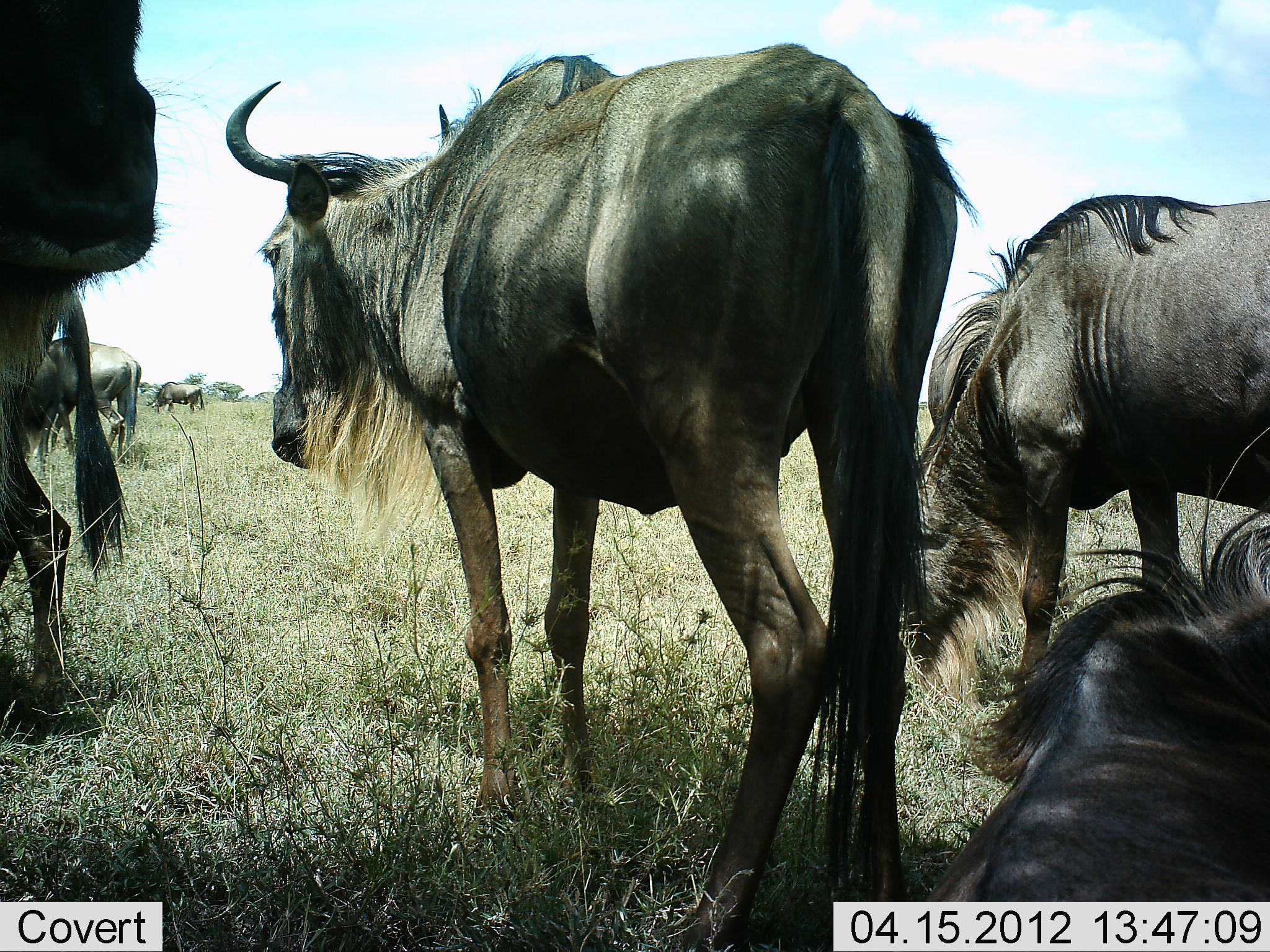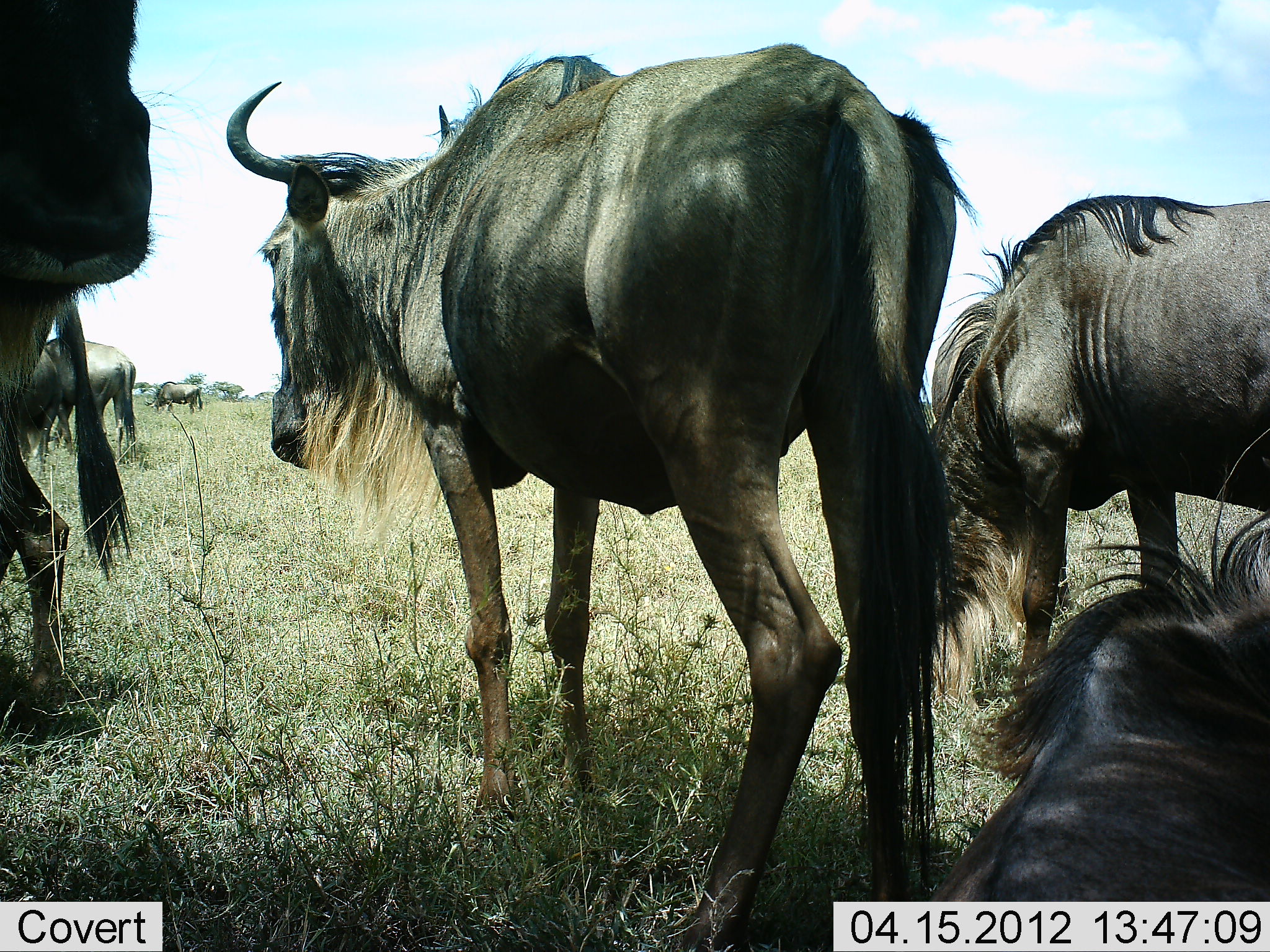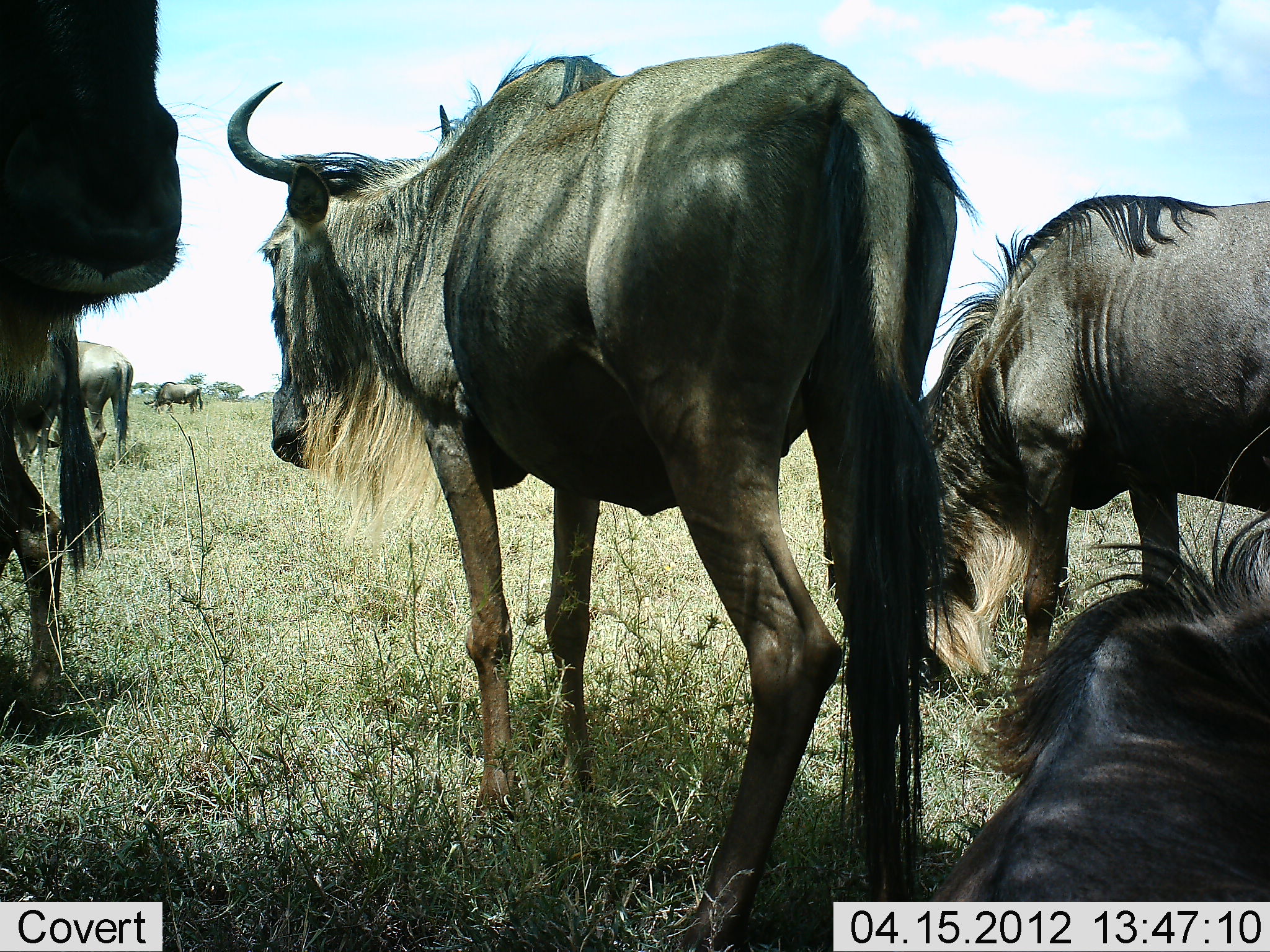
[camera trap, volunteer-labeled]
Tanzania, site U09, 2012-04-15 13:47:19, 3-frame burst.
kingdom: Animalia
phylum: Chordata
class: Mammalia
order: Artiodactyla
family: Bovidae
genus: Connochaetes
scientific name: Connochaetes taurinus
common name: blue wildebeest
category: wildebeest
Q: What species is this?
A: Wildebeest (blue wildebeest) (Connochaetes taurinus).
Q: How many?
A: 7.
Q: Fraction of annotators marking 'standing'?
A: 78%.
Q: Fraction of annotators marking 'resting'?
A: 83%.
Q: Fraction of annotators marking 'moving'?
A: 4%.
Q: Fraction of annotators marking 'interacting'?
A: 0%.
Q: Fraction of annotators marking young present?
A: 0%.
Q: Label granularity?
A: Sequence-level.